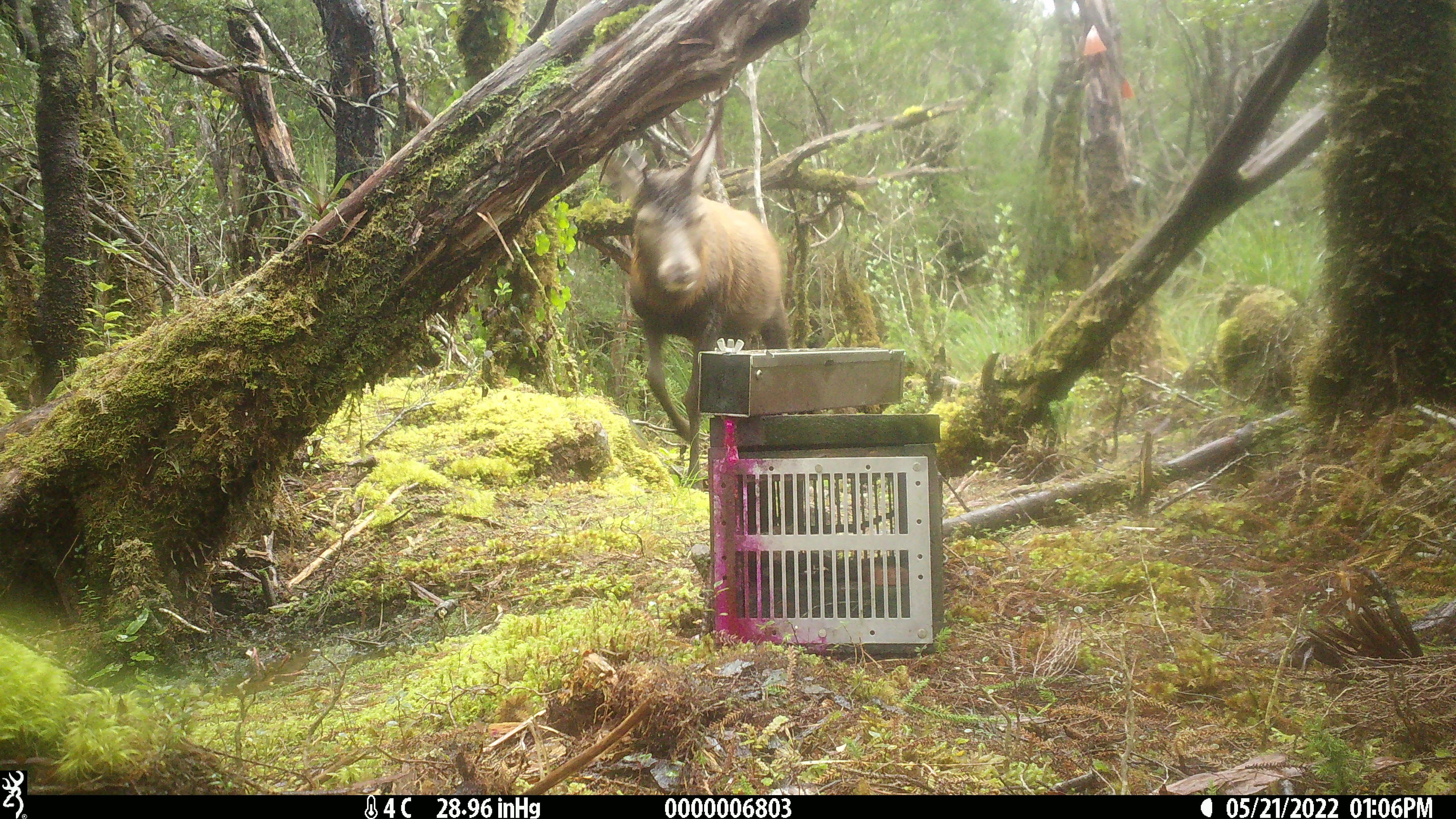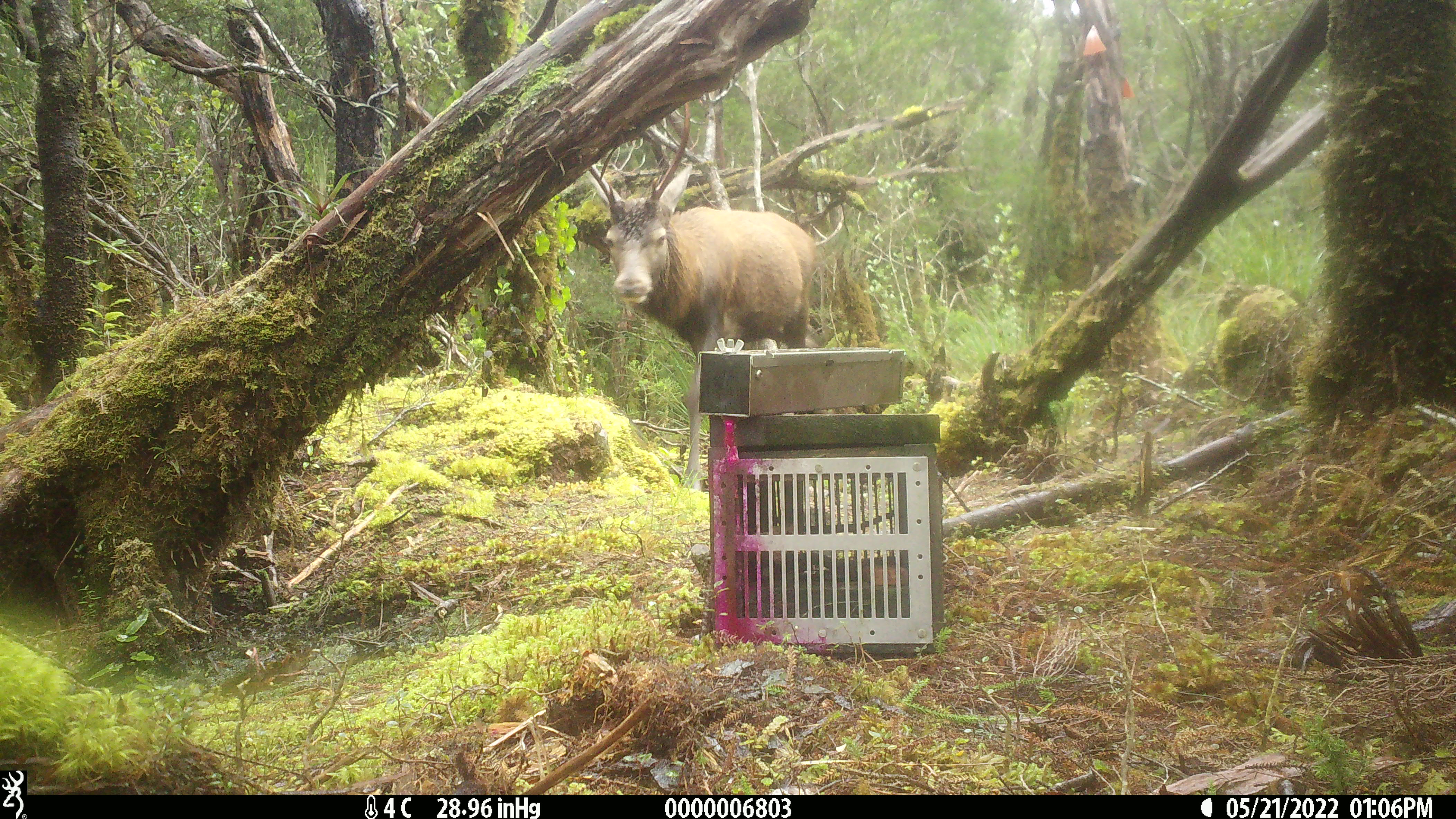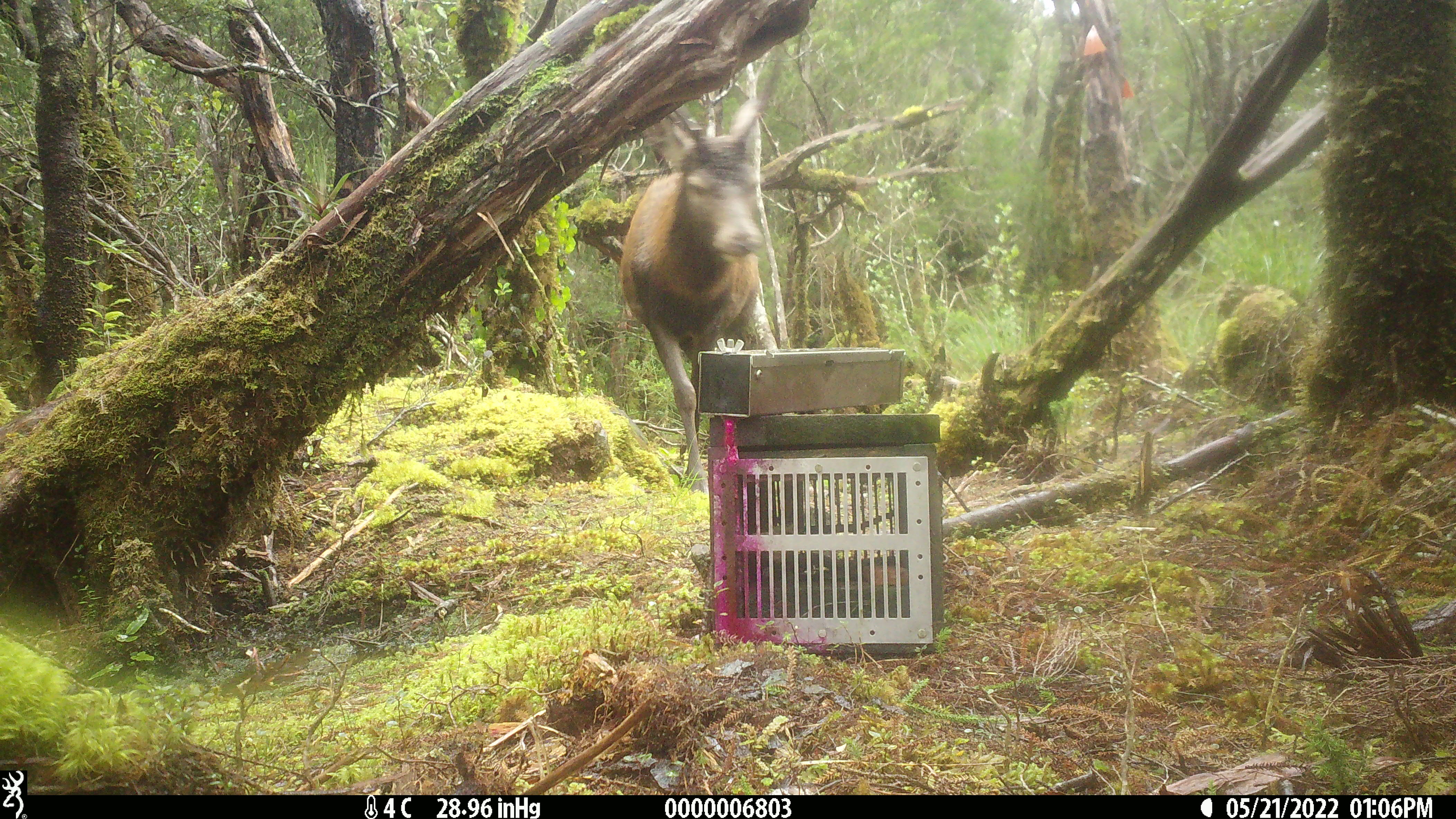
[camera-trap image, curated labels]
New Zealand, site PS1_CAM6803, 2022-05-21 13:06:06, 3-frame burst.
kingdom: Animalia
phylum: Chordata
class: Mammalia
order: Artiodactyla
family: Cervidae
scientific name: Cervidae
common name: deer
Deer (Cervidae).